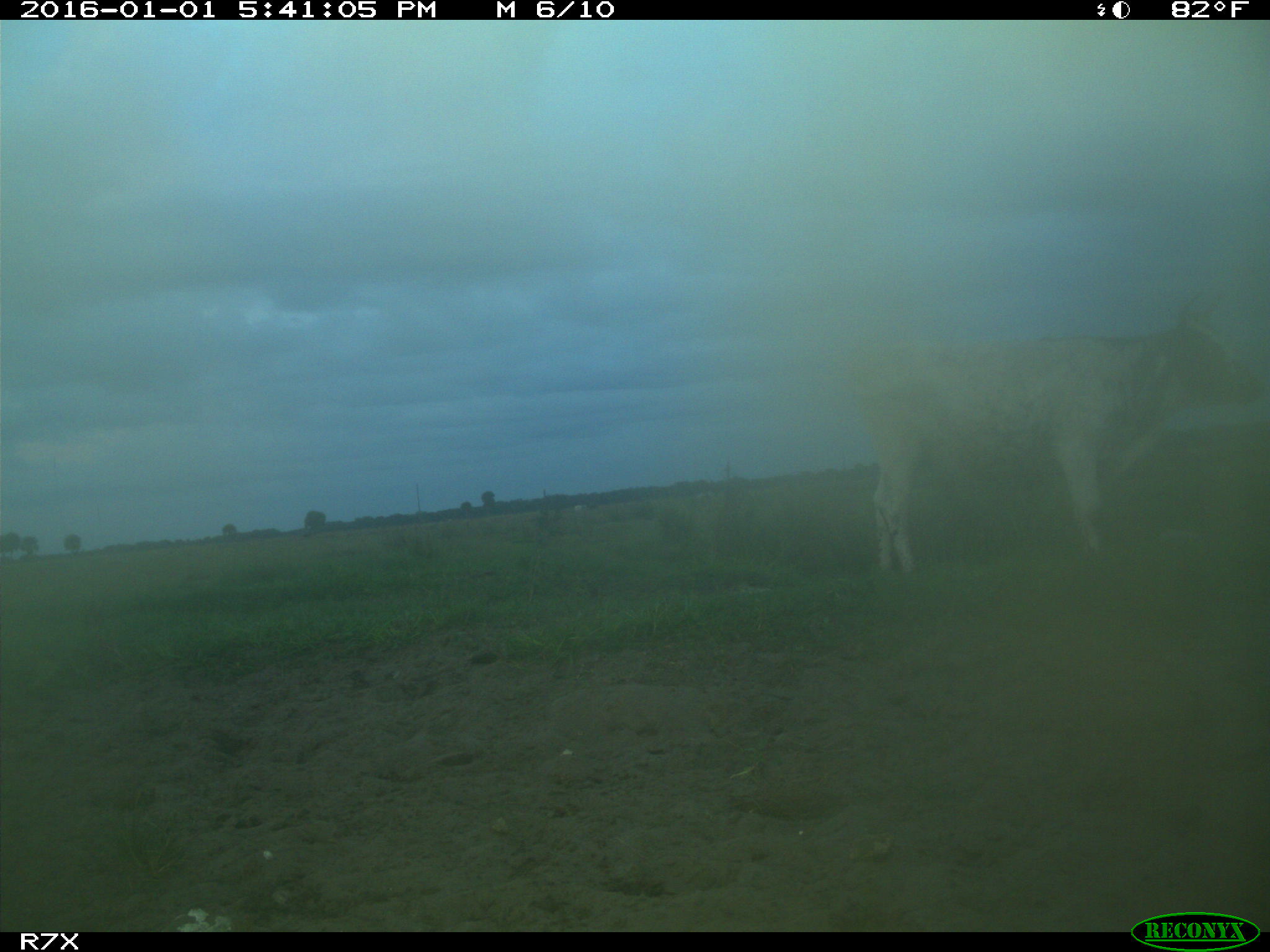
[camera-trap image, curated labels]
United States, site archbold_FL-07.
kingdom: Animalia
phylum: Chordata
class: Mammalia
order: Artiodactyla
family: Bovidae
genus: Bos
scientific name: Bos taurus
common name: domestic cow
Bos taurus (domestic cow).